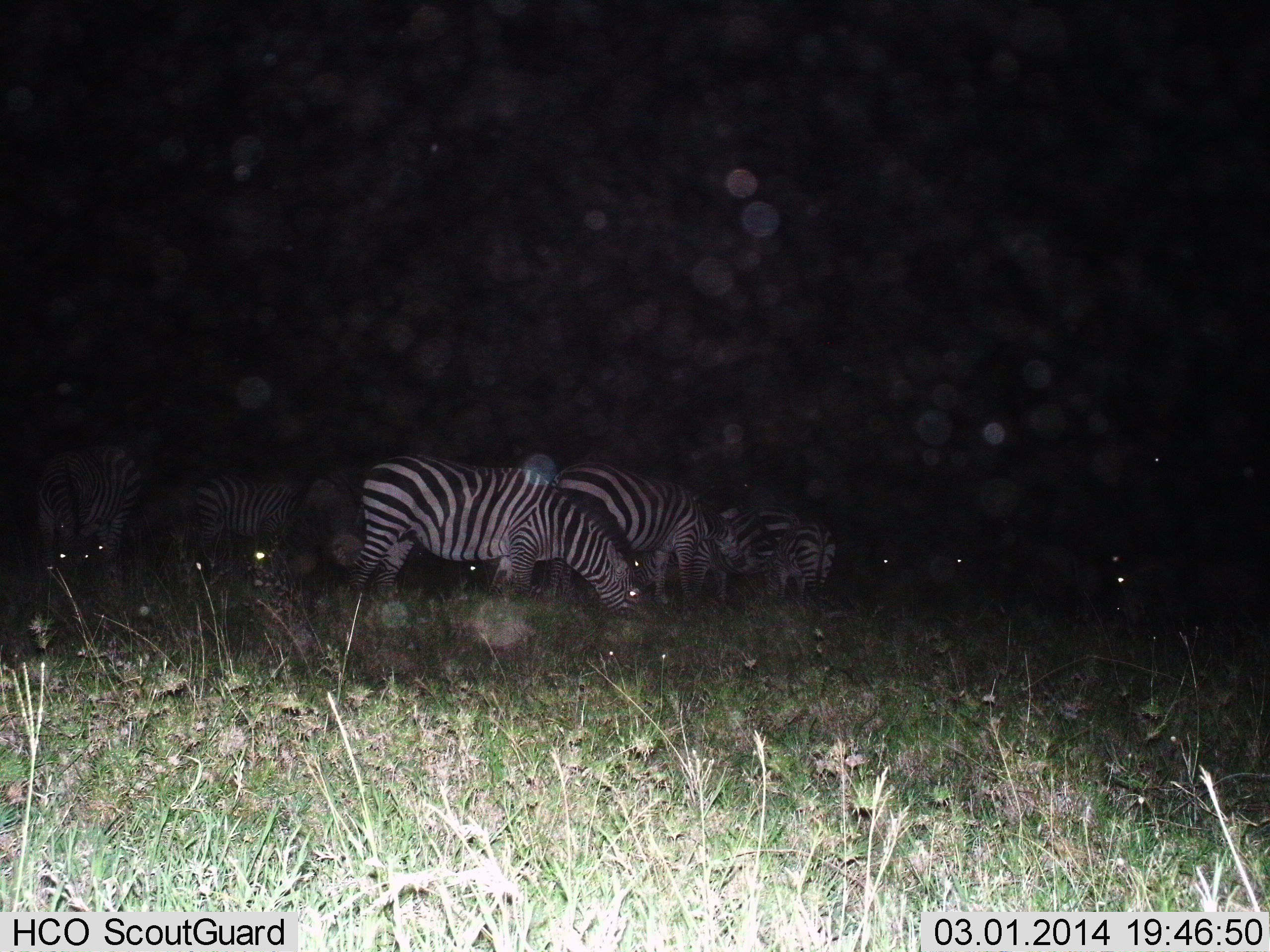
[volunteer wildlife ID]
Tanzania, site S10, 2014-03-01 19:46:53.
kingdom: Animalia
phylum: Chordata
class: Mammalia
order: Perissodactyla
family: Equidae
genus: Equus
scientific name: Equus quagga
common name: plains zebra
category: zebra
Zebra (plains zebra) (Equus quagga), count 8. Behavior (volunteer vote fractions): standing 60%, resting 10%, moving 10%, interacting 0%. Young present (vote fraction): 0%. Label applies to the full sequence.